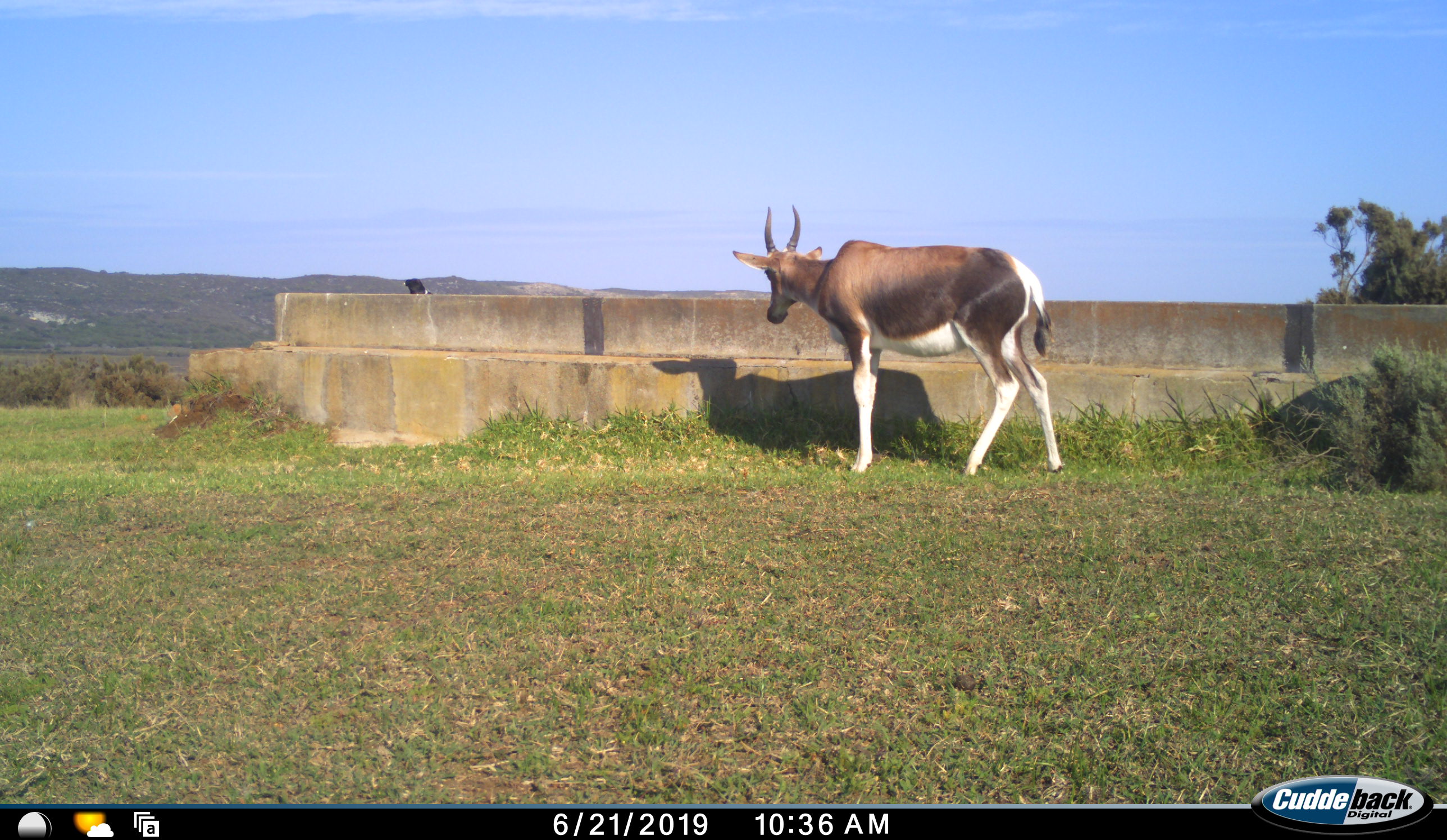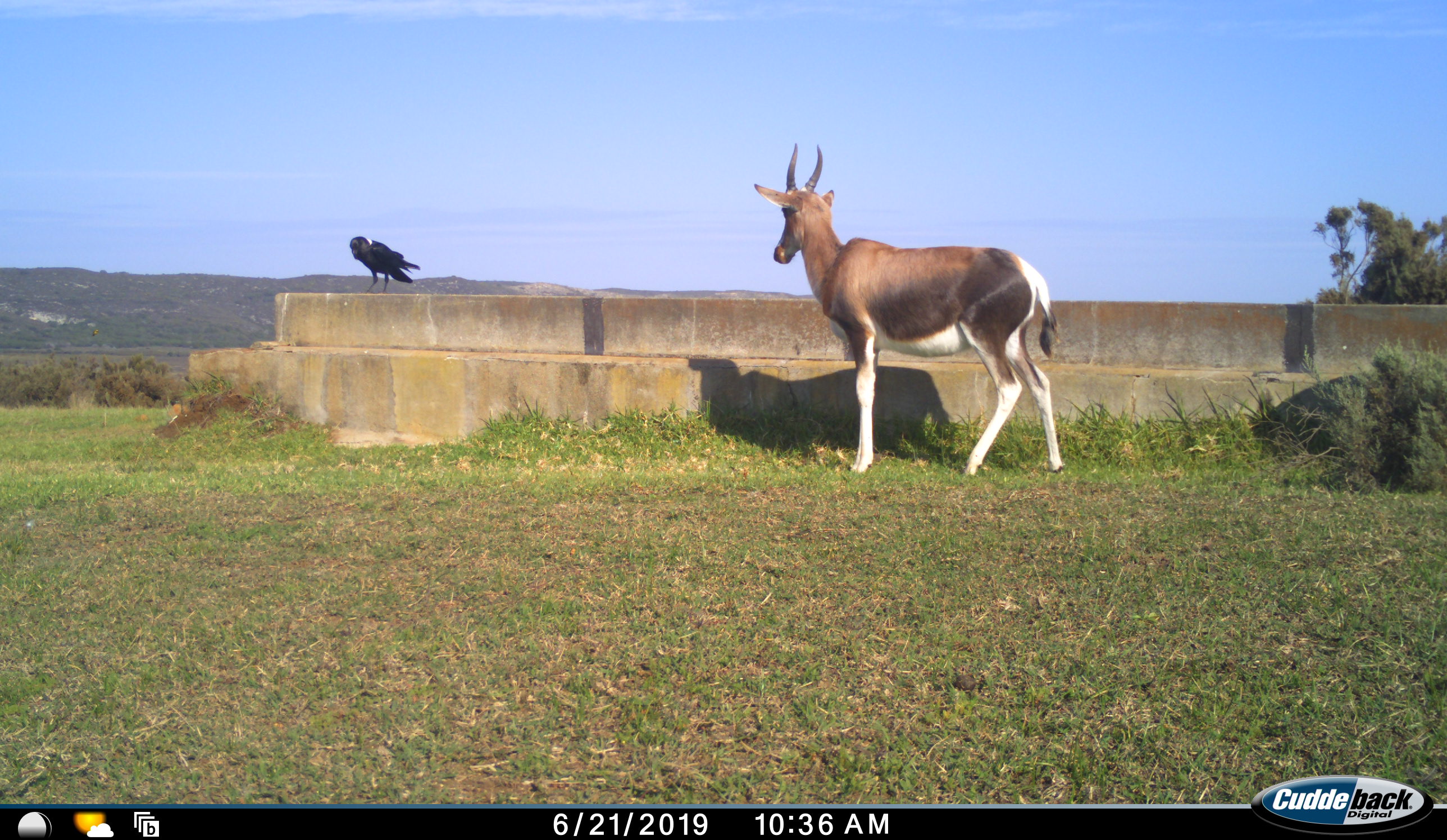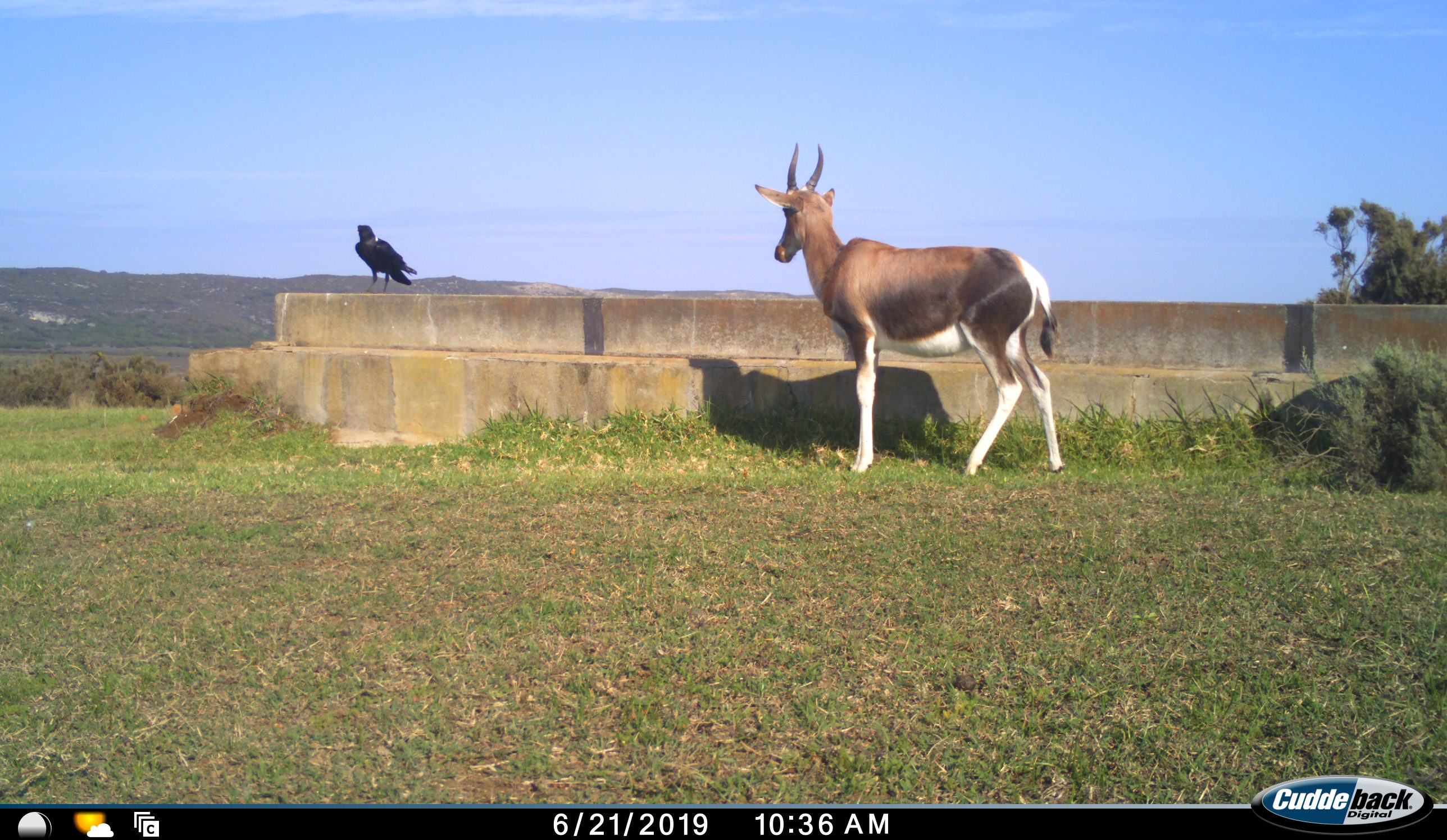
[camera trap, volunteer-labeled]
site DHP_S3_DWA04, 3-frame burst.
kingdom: Animalia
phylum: Chordata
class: Aves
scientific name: Aves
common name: bird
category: birdother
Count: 1.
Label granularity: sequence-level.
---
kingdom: Animalia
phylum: Chordata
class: Mammalia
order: Artiodactyla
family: Bovidae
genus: Damaliscus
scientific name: Damaliscus pygargus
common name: bontebok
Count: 1.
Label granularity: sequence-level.